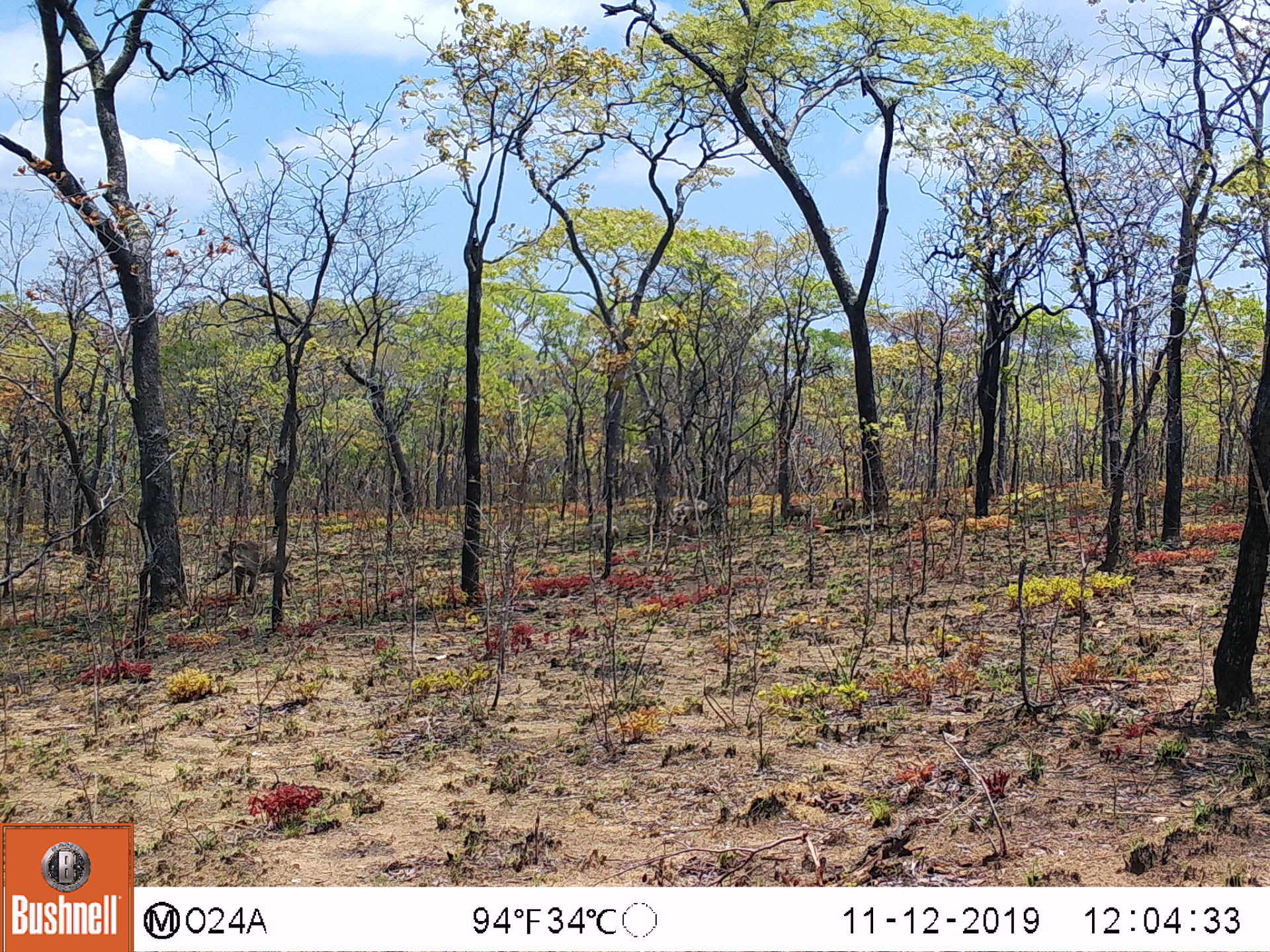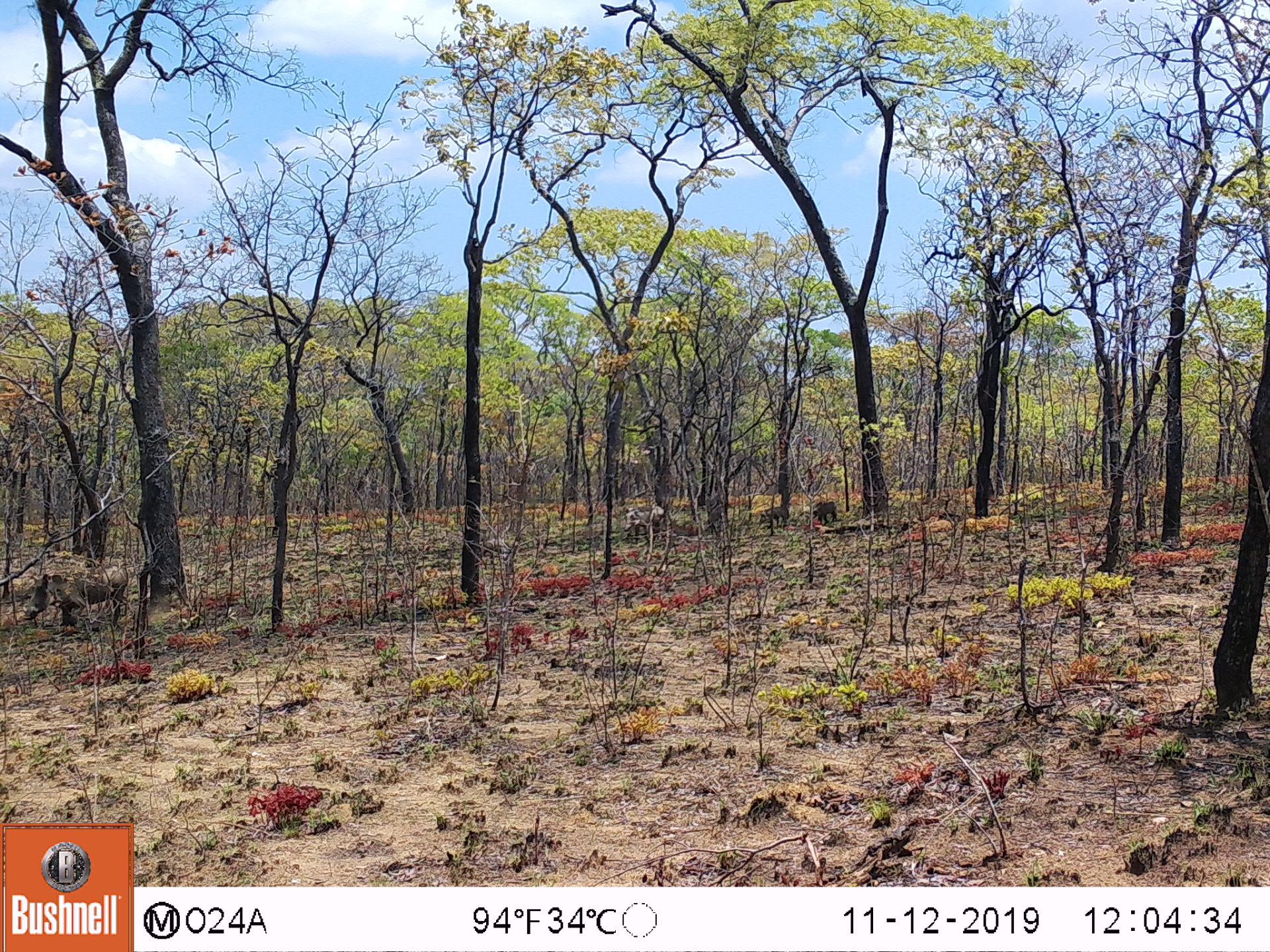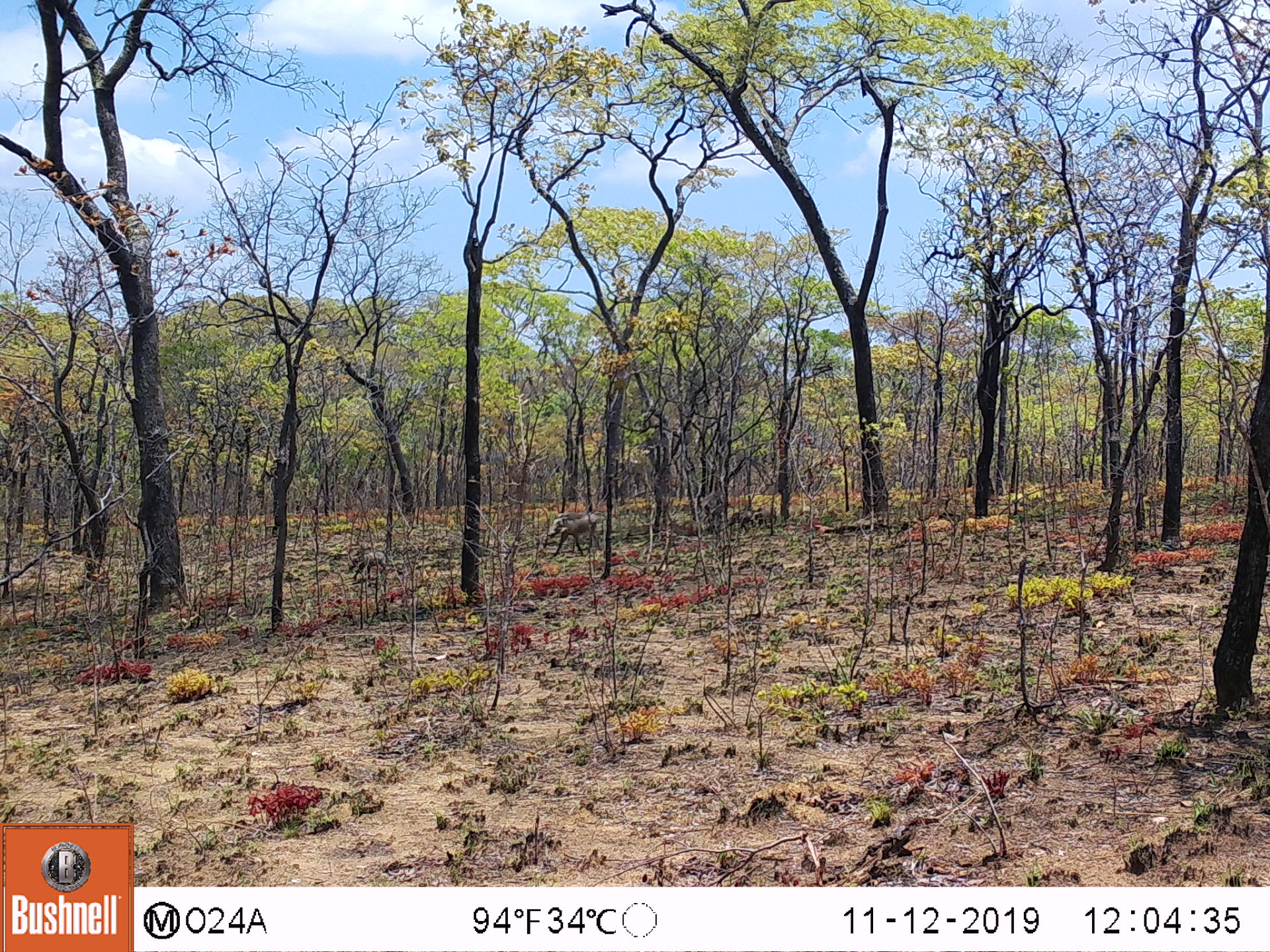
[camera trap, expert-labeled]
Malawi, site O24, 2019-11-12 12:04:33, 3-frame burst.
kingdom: Animalia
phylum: Chordata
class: Mammalia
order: Artiodactyla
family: Suidae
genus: Phacochoerus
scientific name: Phacochoerus africanus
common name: common warthog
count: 5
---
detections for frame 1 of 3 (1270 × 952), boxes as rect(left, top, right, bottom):
common warthog: rect(201, 534, 313, 602); rect(668, 496, 711, 534); rect(587, 519, 625, 551); rect(780, 499, 816, 525); rect(828, 495, 857, 521)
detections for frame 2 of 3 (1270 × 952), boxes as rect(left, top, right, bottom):
common warthog: rect(20, 561, 131, 629); rect(621, 499, 669, 541); rect(477, 527, 509, 557); rect(808, 499, 841, 525); rect(755, 504, 790, 528)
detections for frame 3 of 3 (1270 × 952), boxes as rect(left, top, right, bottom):
common warthog: rect(545, 510, 602, 556); rect(344, 544, 394, 584); rect(723, 507, 756, 532); rect(746, 504, 778, 528)